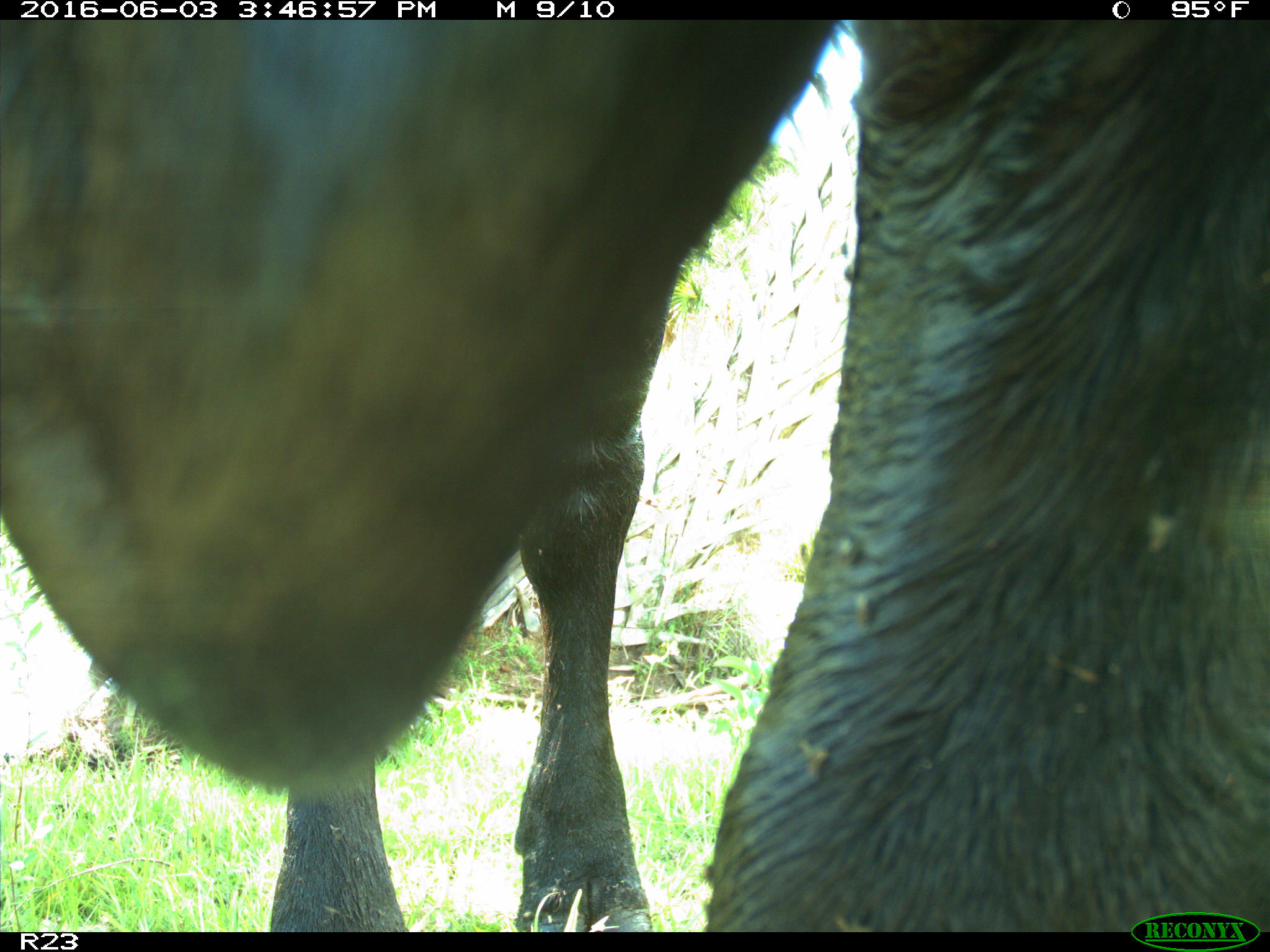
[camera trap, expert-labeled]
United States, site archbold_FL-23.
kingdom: Animalia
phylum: Chordata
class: Mammalia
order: Artiodactyla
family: Bovidae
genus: Bos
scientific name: Bos taurus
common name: domestic cow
Bos taurus (domestic cow).